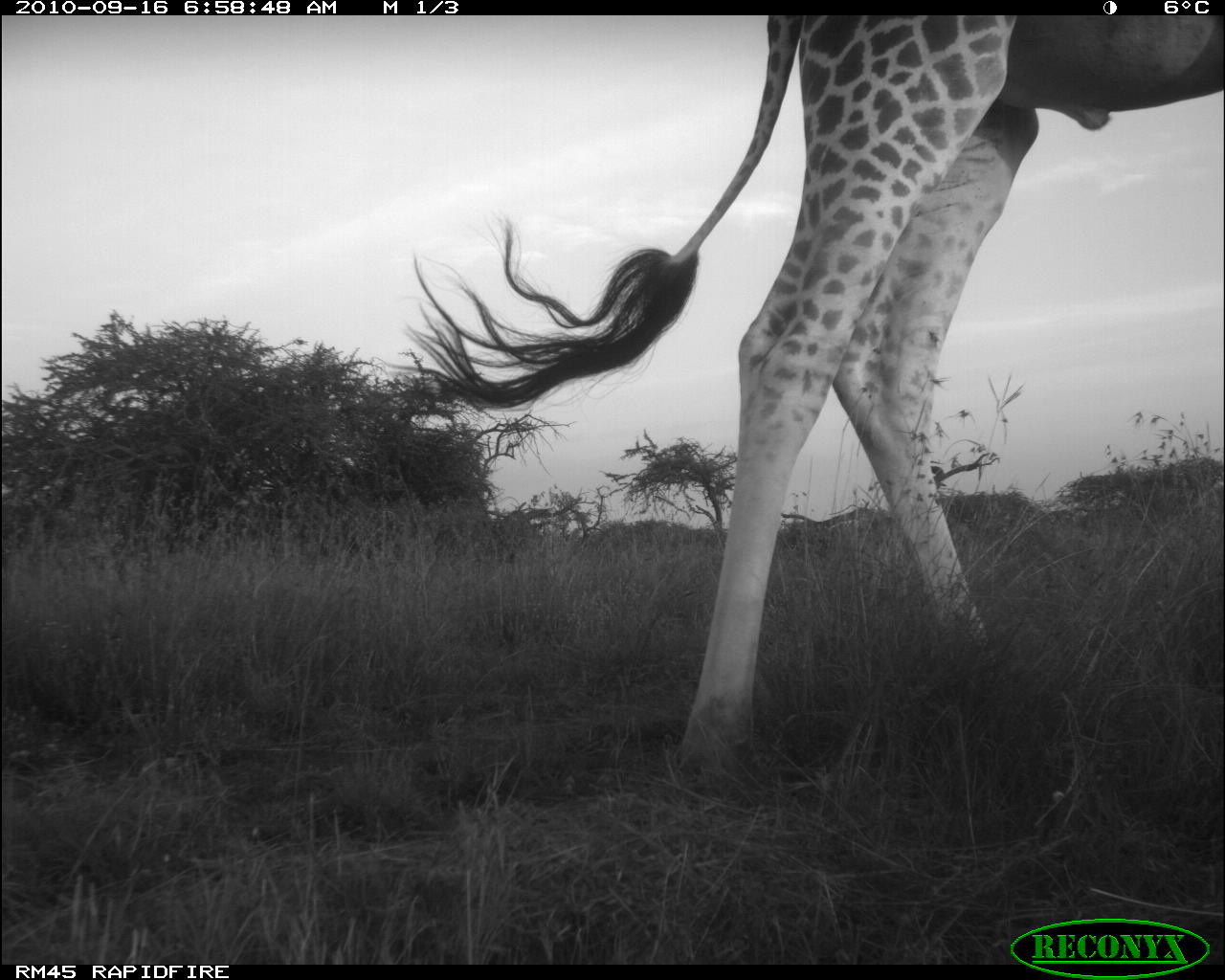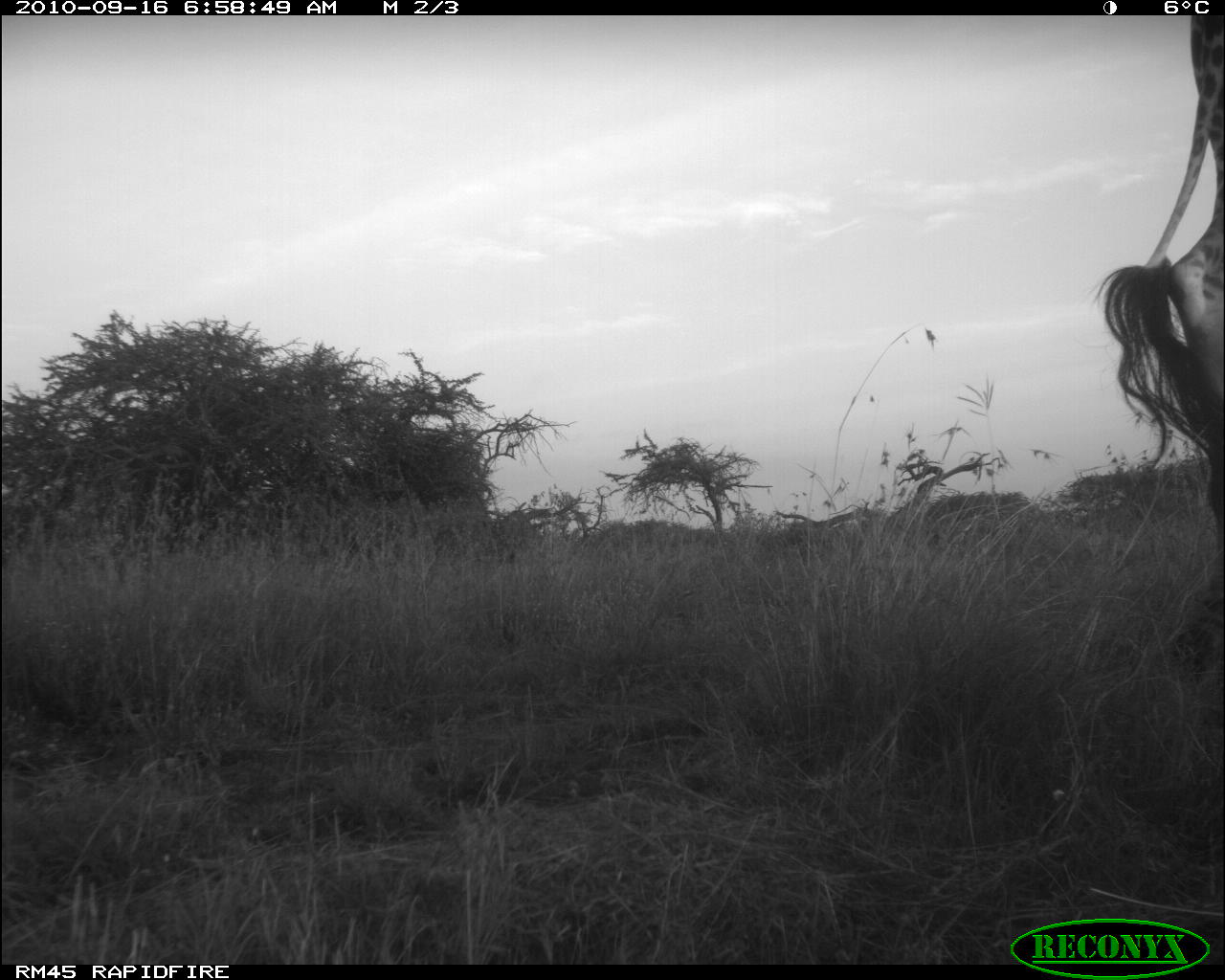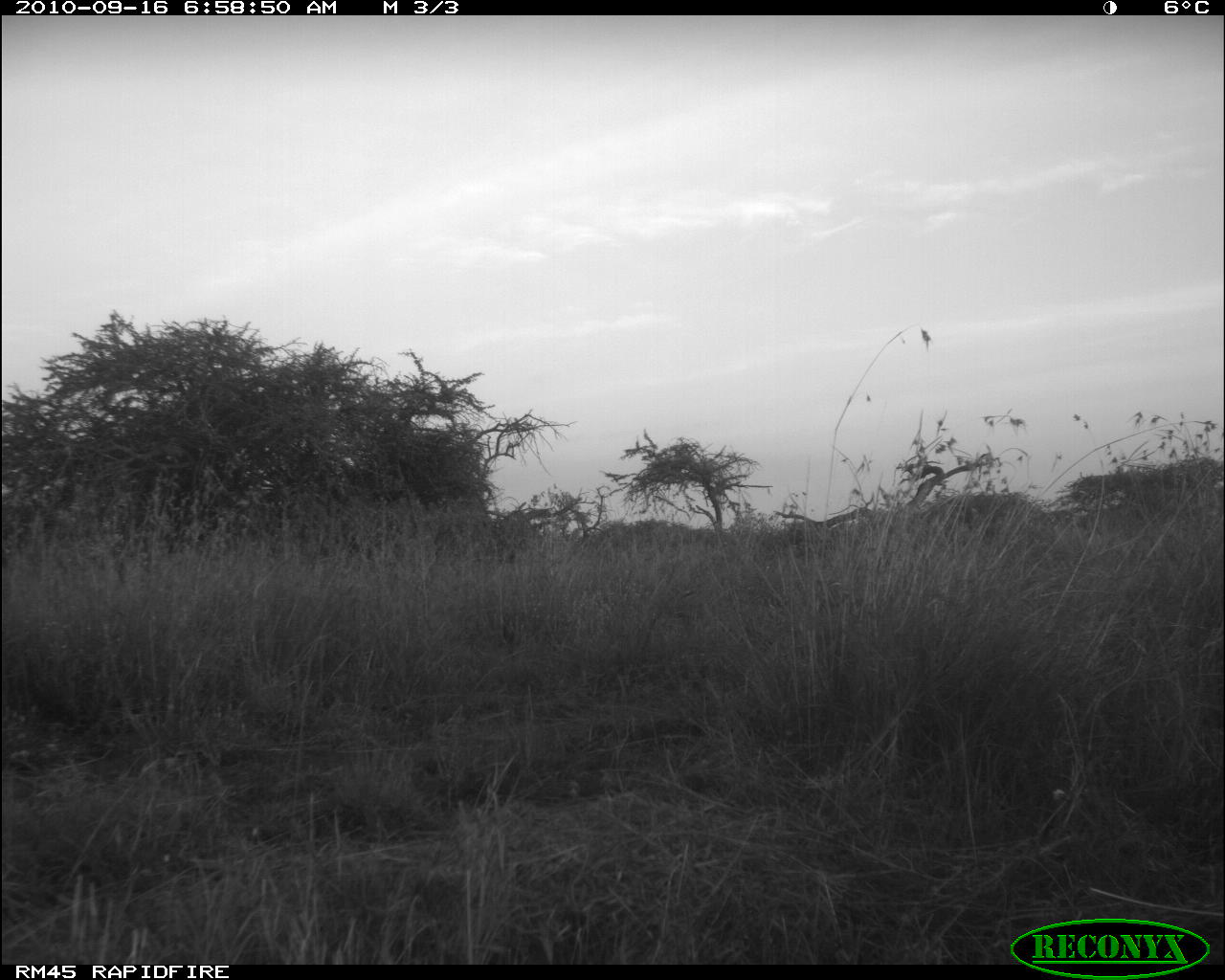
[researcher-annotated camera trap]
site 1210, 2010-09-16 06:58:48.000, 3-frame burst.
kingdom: Animalia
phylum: Chordata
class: Mammalia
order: Artiodactyla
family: Giraffidae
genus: Giraffa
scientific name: Giraffa camelopardalis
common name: giraffe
Giraffa camelopardalis (giraffe), count 1.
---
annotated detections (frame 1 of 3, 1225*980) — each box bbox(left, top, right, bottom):
giraffa camelopardalis: bbox(389, 16, 1218, 774)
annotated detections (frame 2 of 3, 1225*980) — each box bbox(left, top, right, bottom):
giraffa camelopardalis: bbox(1092, 15, 1225, 684)